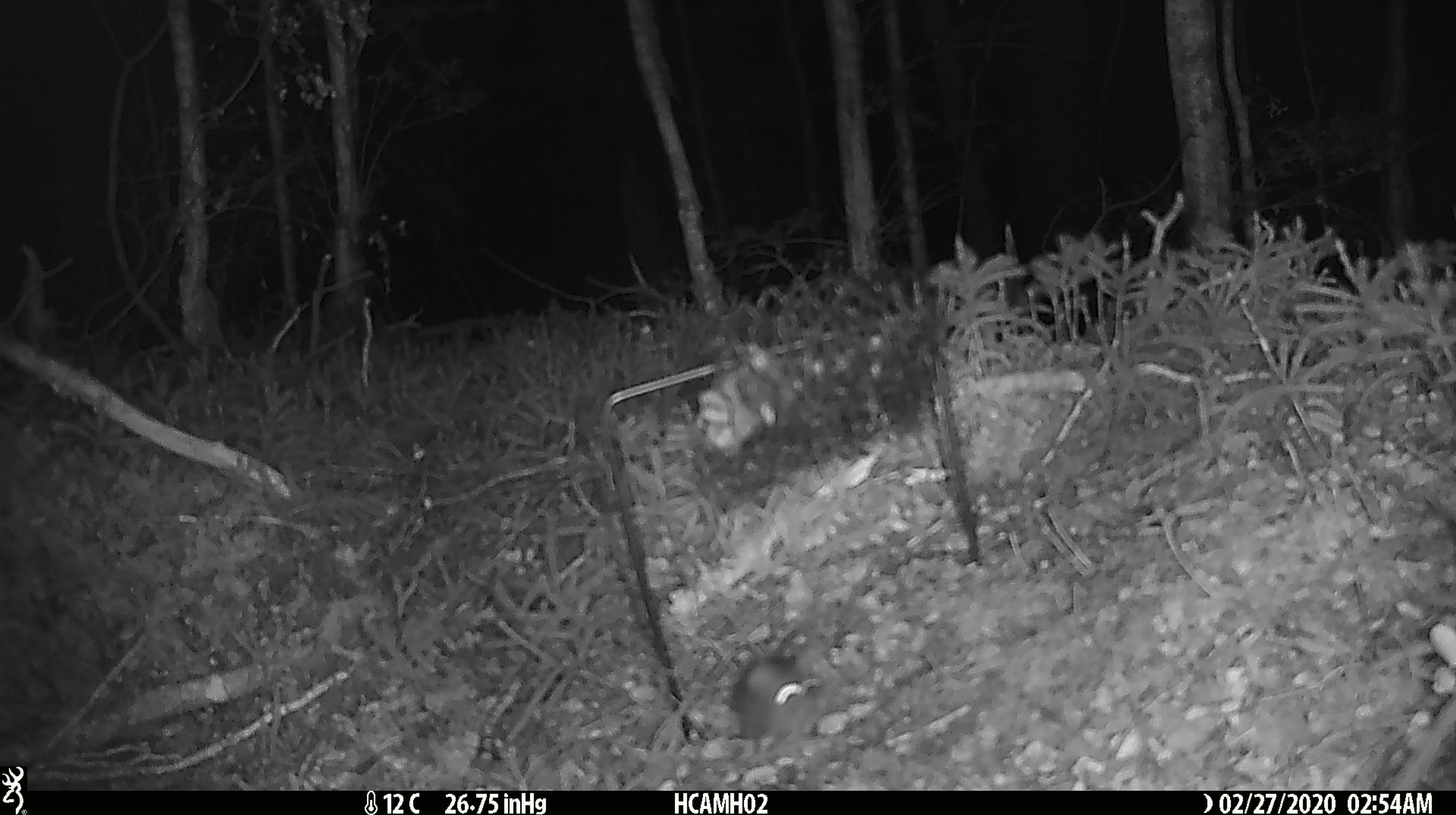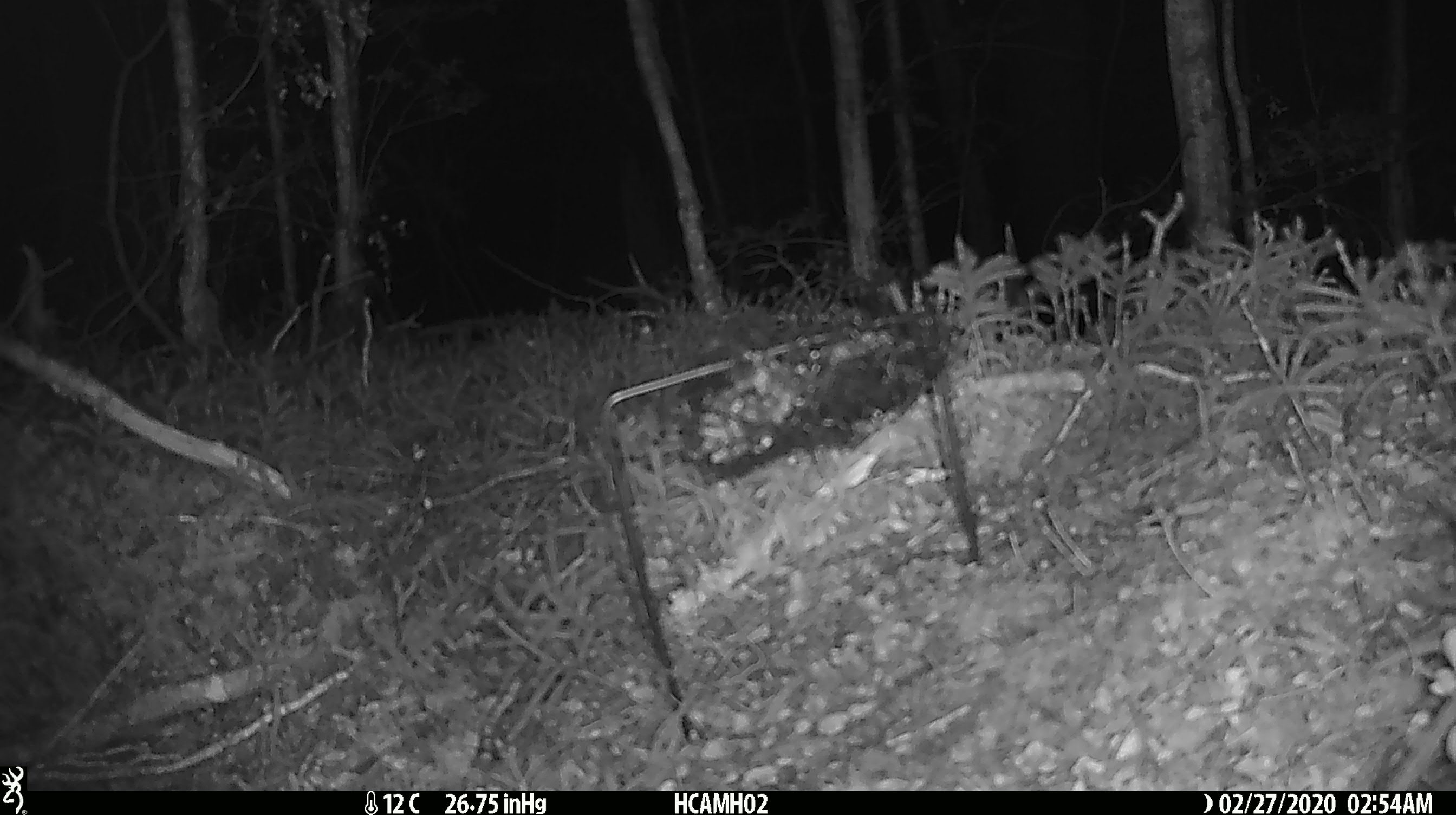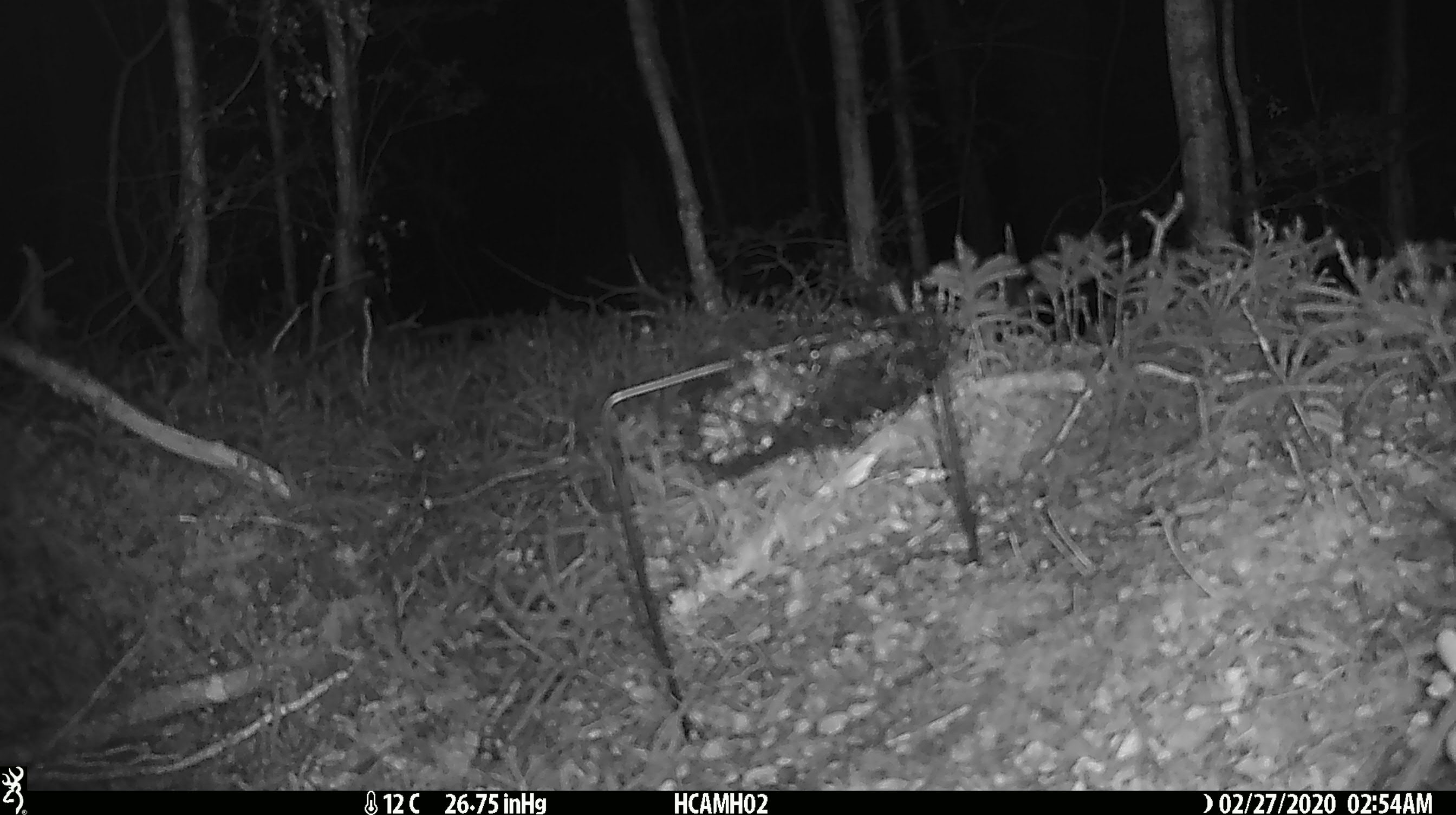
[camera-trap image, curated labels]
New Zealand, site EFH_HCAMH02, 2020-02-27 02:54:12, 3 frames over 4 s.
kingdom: Animalia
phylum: Chordata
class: Mammalia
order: Rodentia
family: Muridae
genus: Mus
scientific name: Mus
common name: mouse